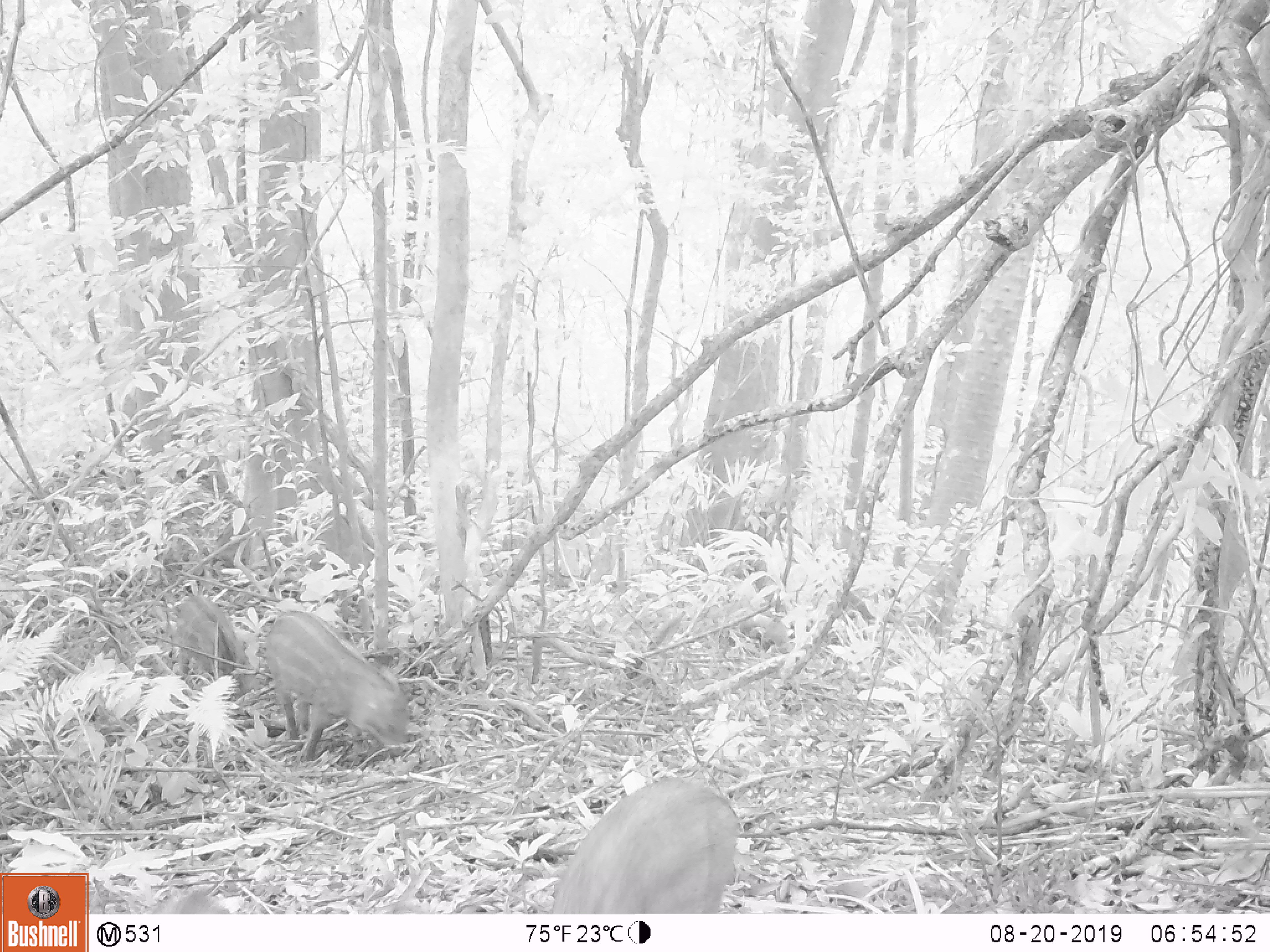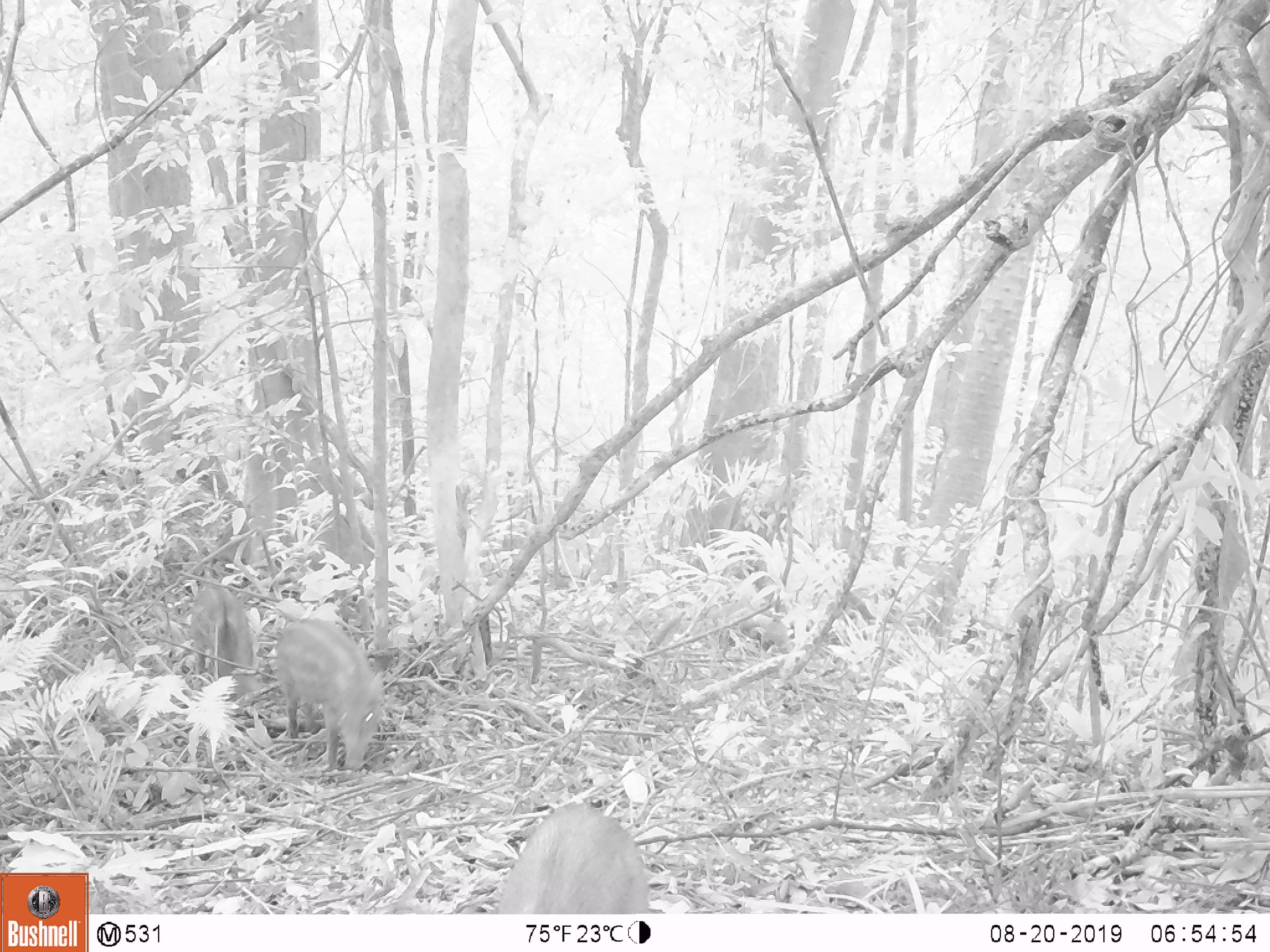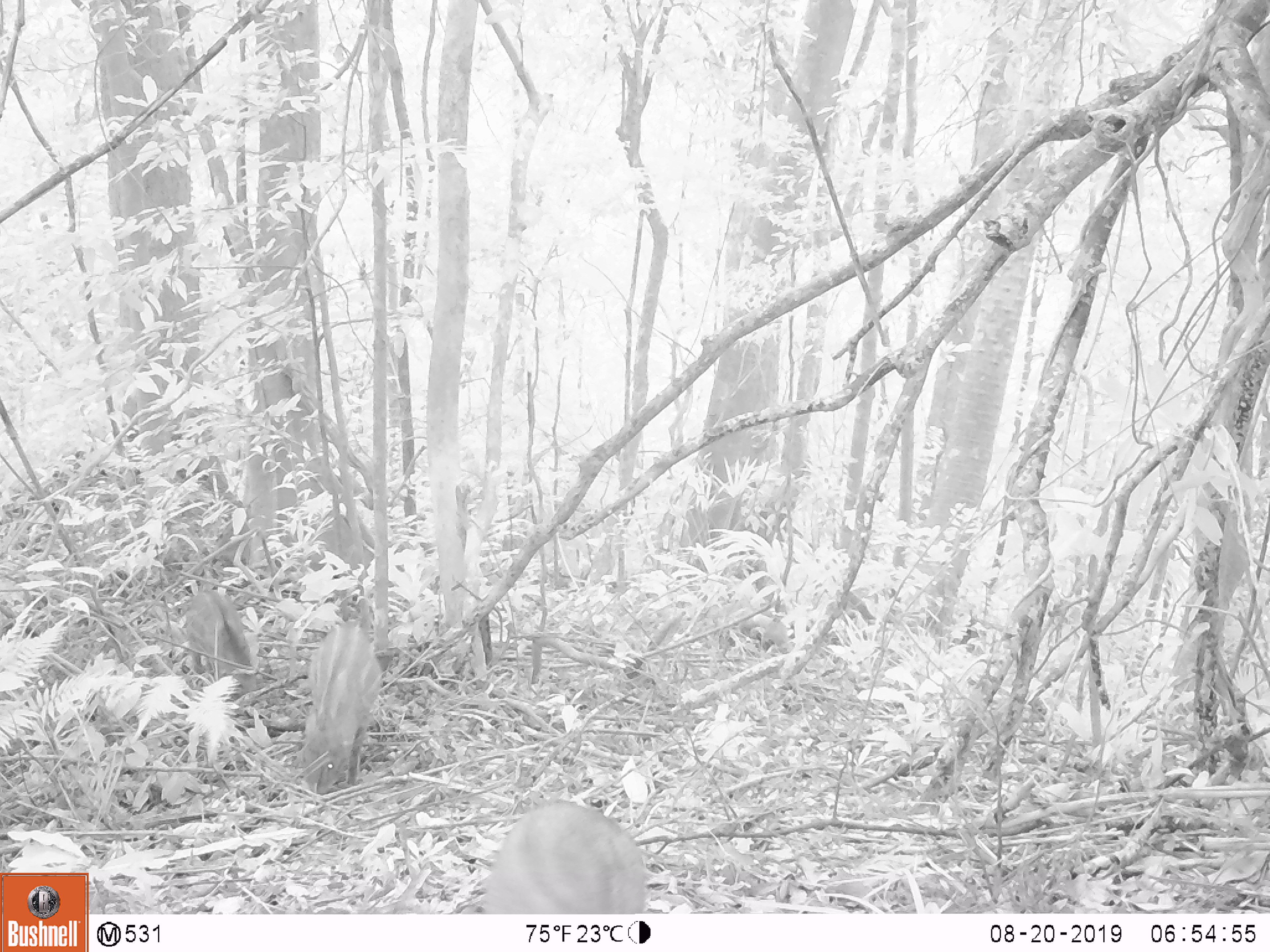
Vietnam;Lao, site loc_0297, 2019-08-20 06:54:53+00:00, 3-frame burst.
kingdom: Animalia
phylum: Chordata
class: Mammalia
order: Artiodactyla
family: Suidae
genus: Sus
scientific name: Sus scrofa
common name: eurasian wild pig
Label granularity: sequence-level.